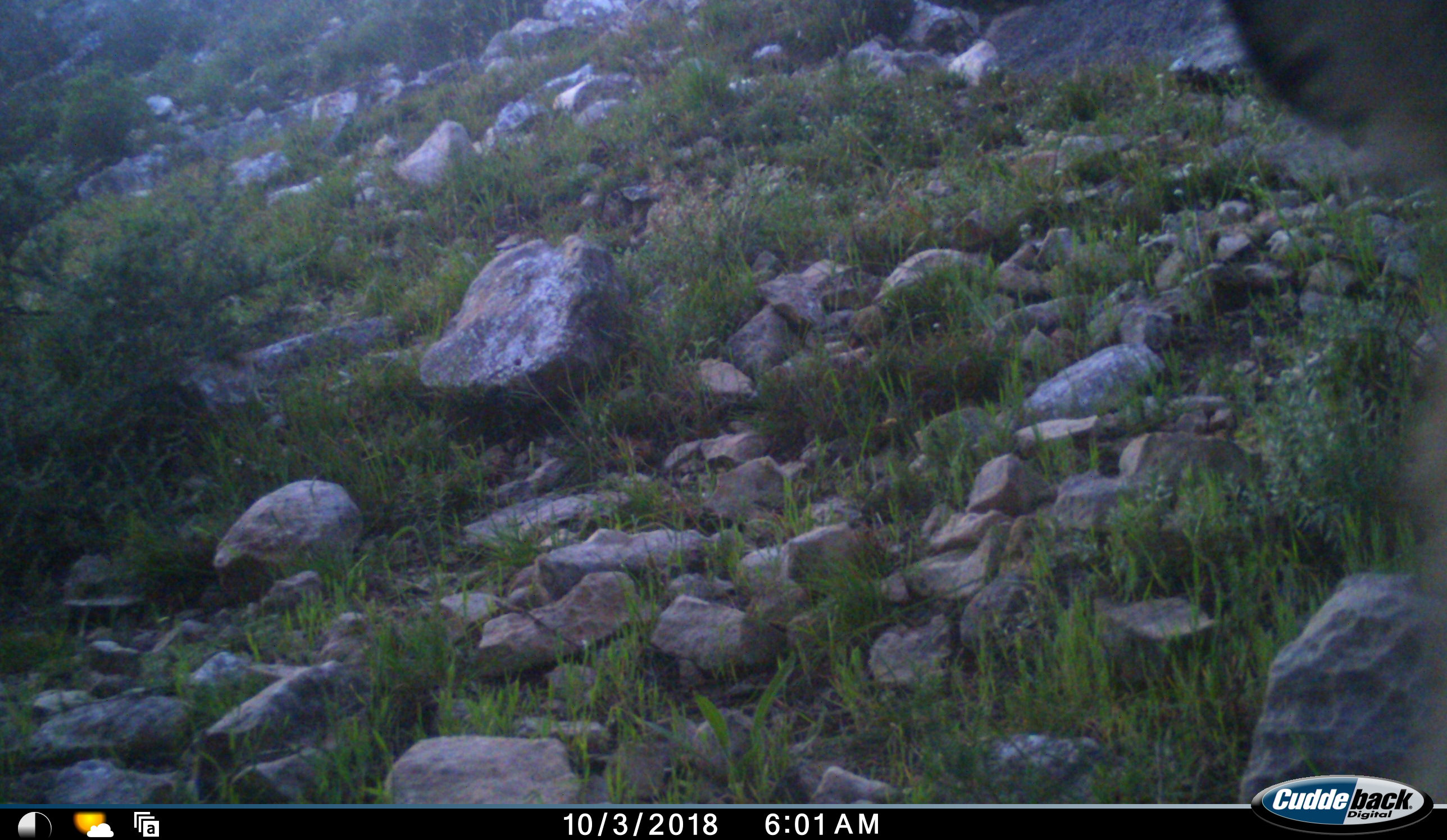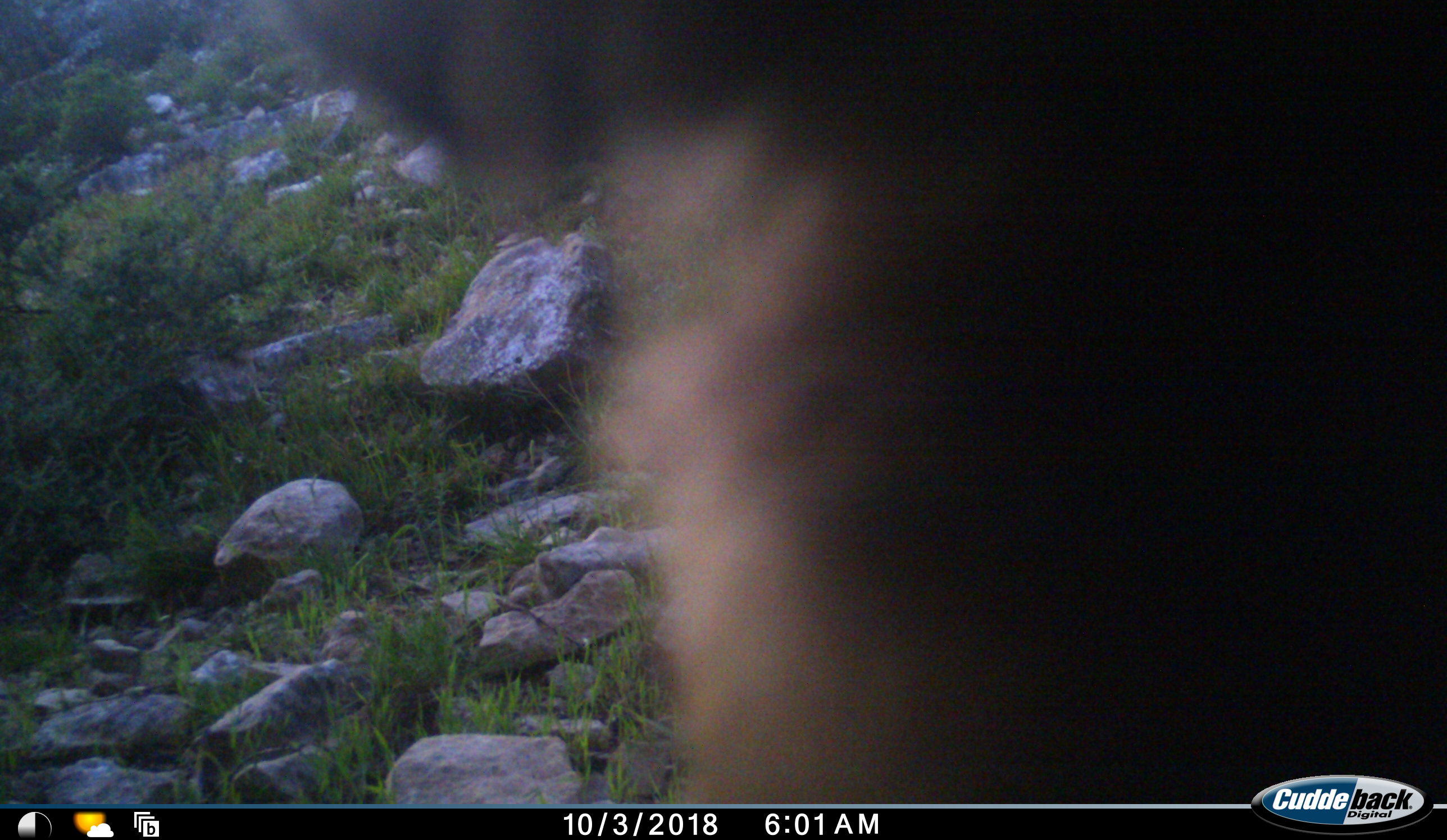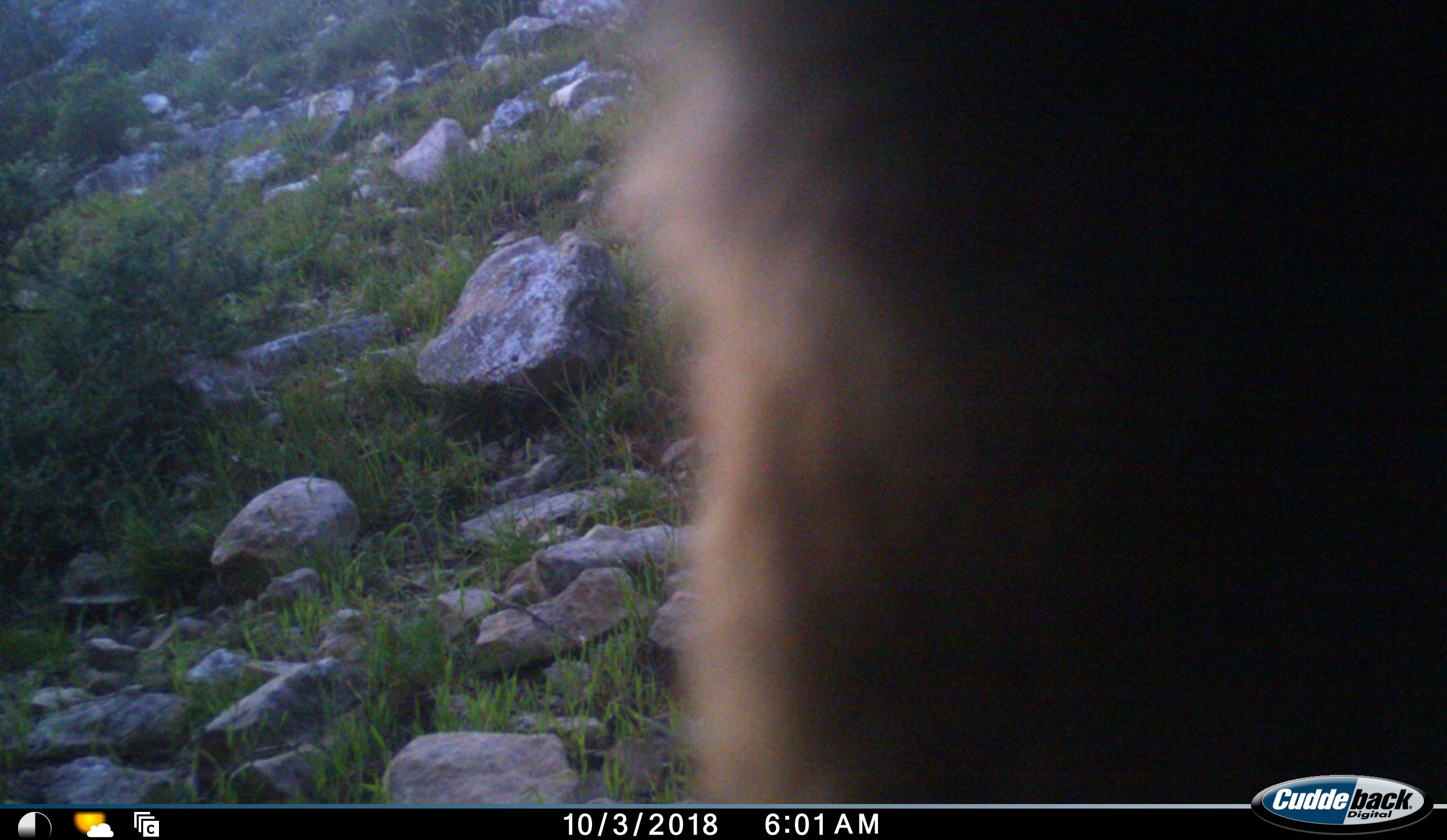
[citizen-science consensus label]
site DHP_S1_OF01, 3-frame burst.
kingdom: Animalia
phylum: Chordata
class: Mammalia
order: Primates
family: Cercopithecidae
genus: Papio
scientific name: Papio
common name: baboon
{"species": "baboon (Papio)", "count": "1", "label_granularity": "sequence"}